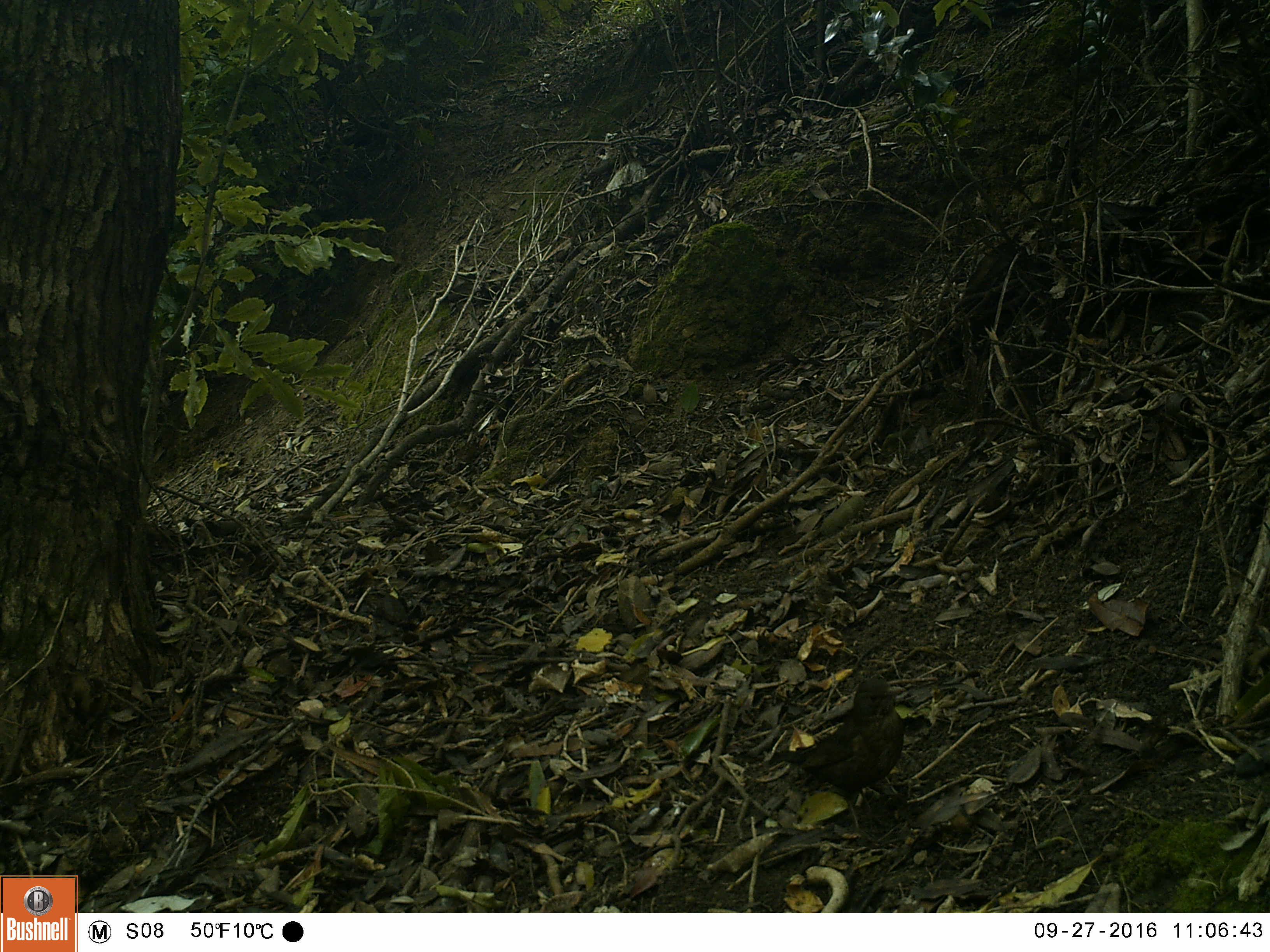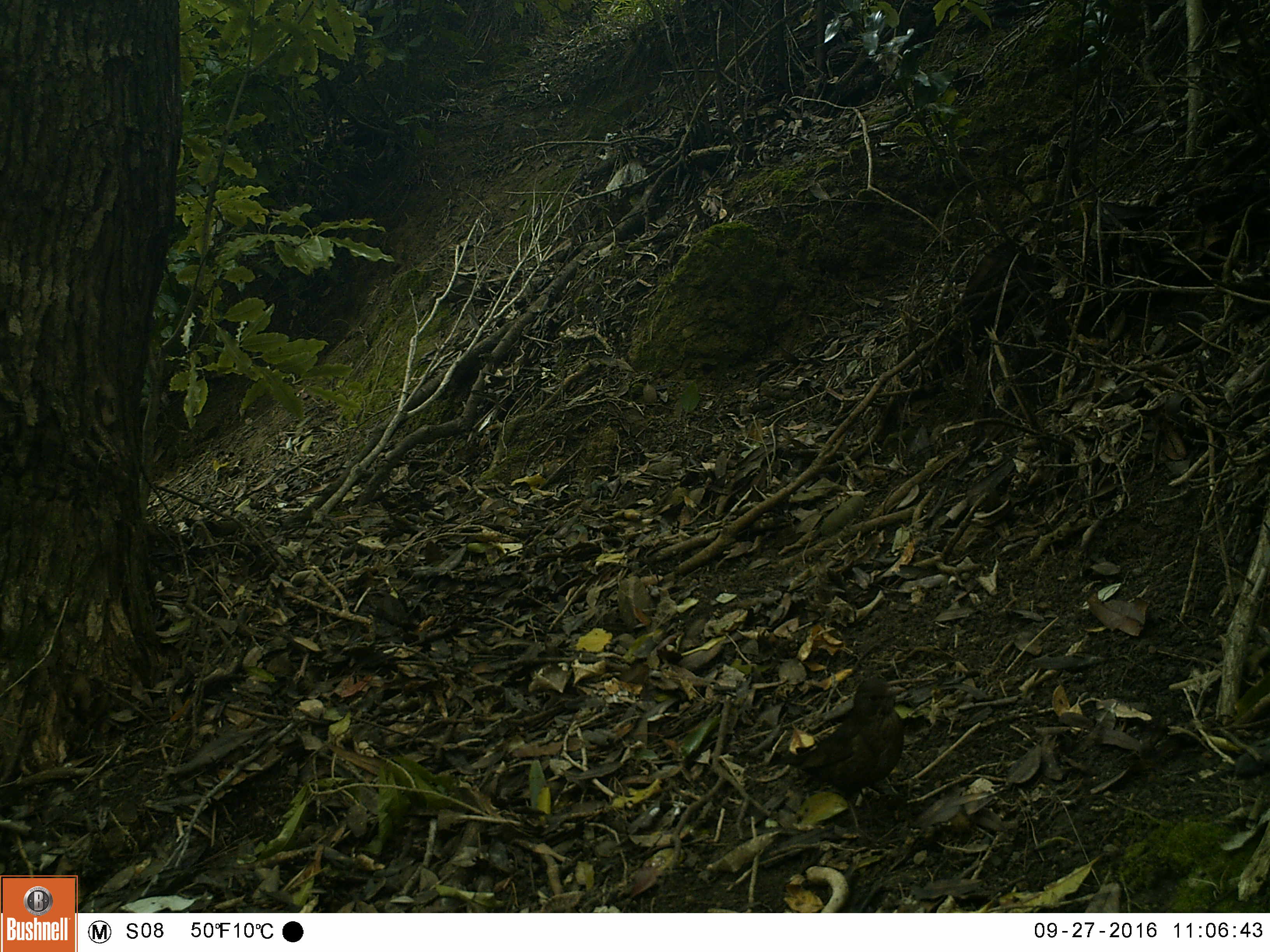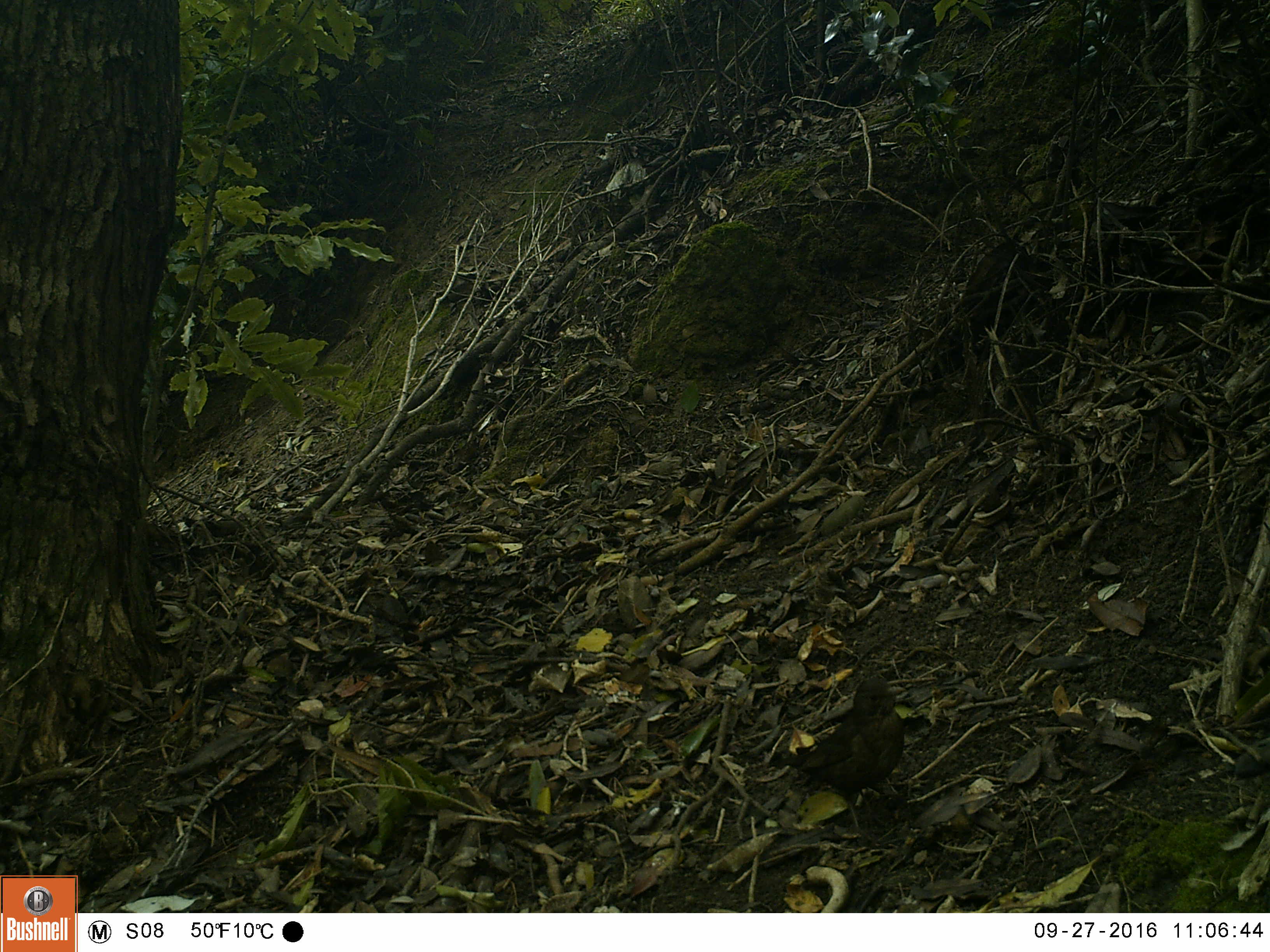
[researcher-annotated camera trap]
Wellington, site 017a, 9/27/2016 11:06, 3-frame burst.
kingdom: Animalia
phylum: Chordata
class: Aves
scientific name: Aves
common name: bird